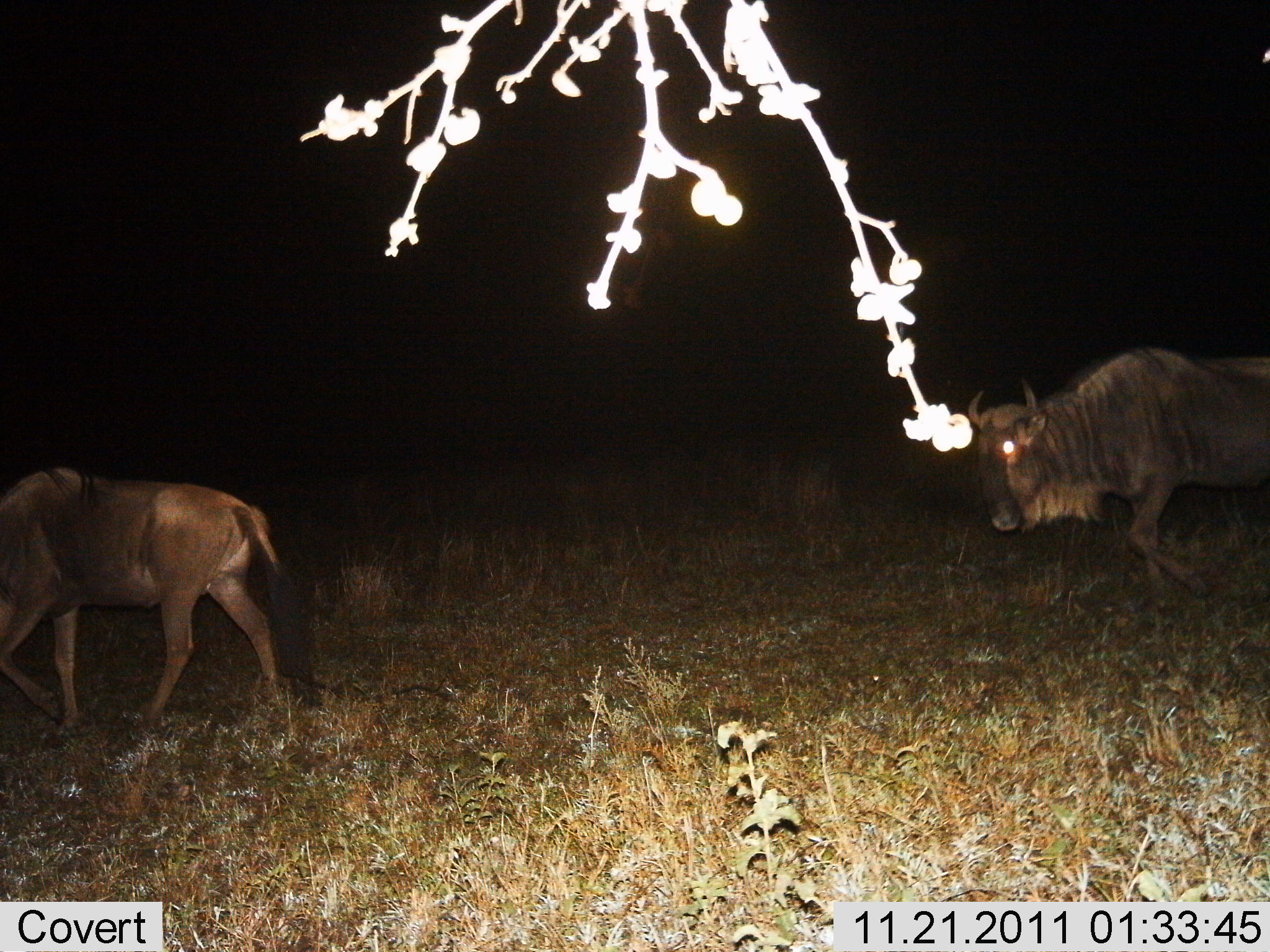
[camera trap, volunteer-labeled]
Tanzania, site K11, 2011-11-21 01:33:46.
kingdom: Animalia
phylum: Chordata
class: Mammalia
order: Artiodactyla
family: Bovidae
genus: Connochaetes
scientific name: Connochaetes taurinus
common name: blue wildebeest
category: wildebeest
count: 2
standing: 0%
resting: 8%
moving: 92%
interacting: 0%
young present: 0%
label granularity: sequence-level